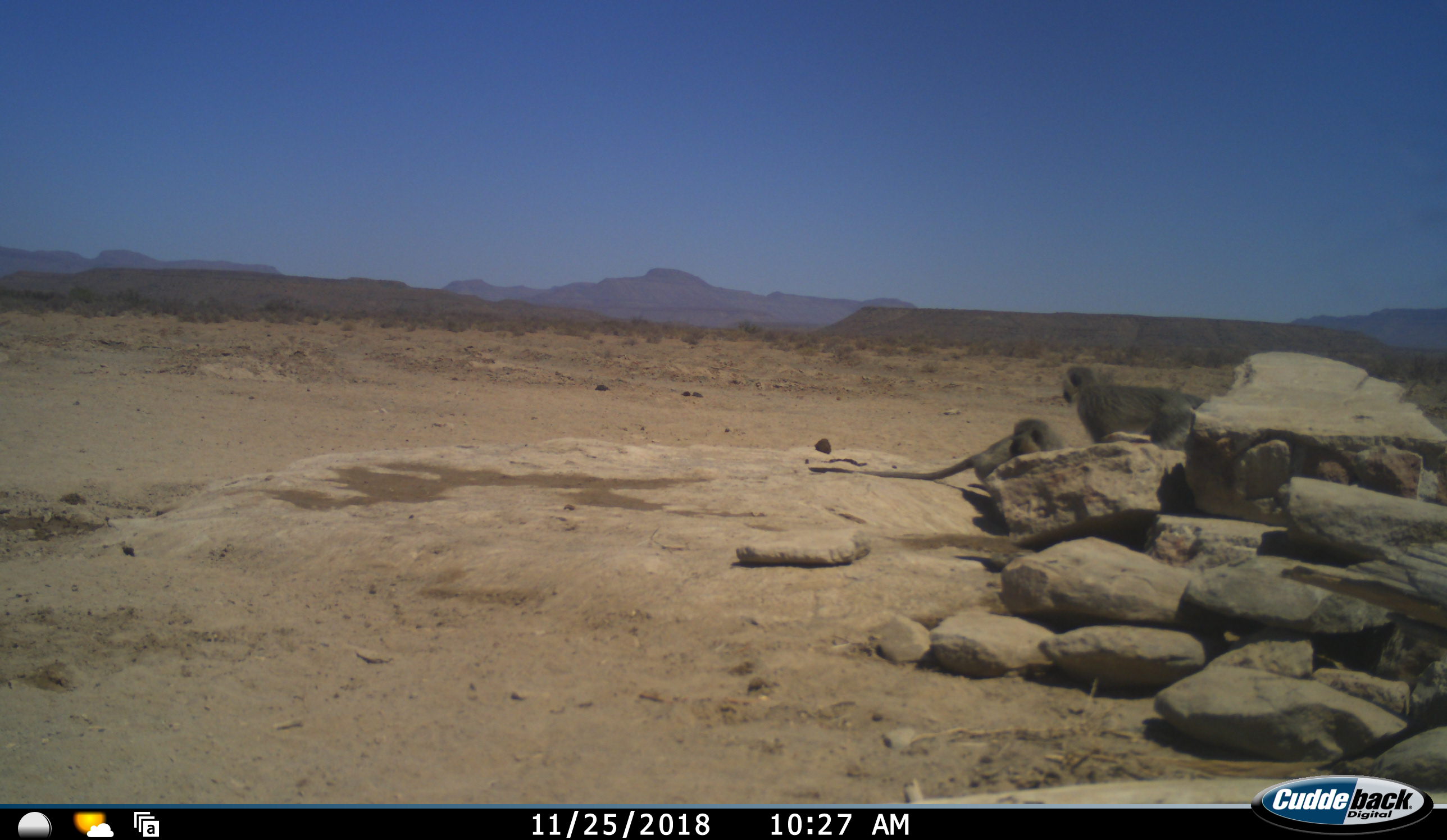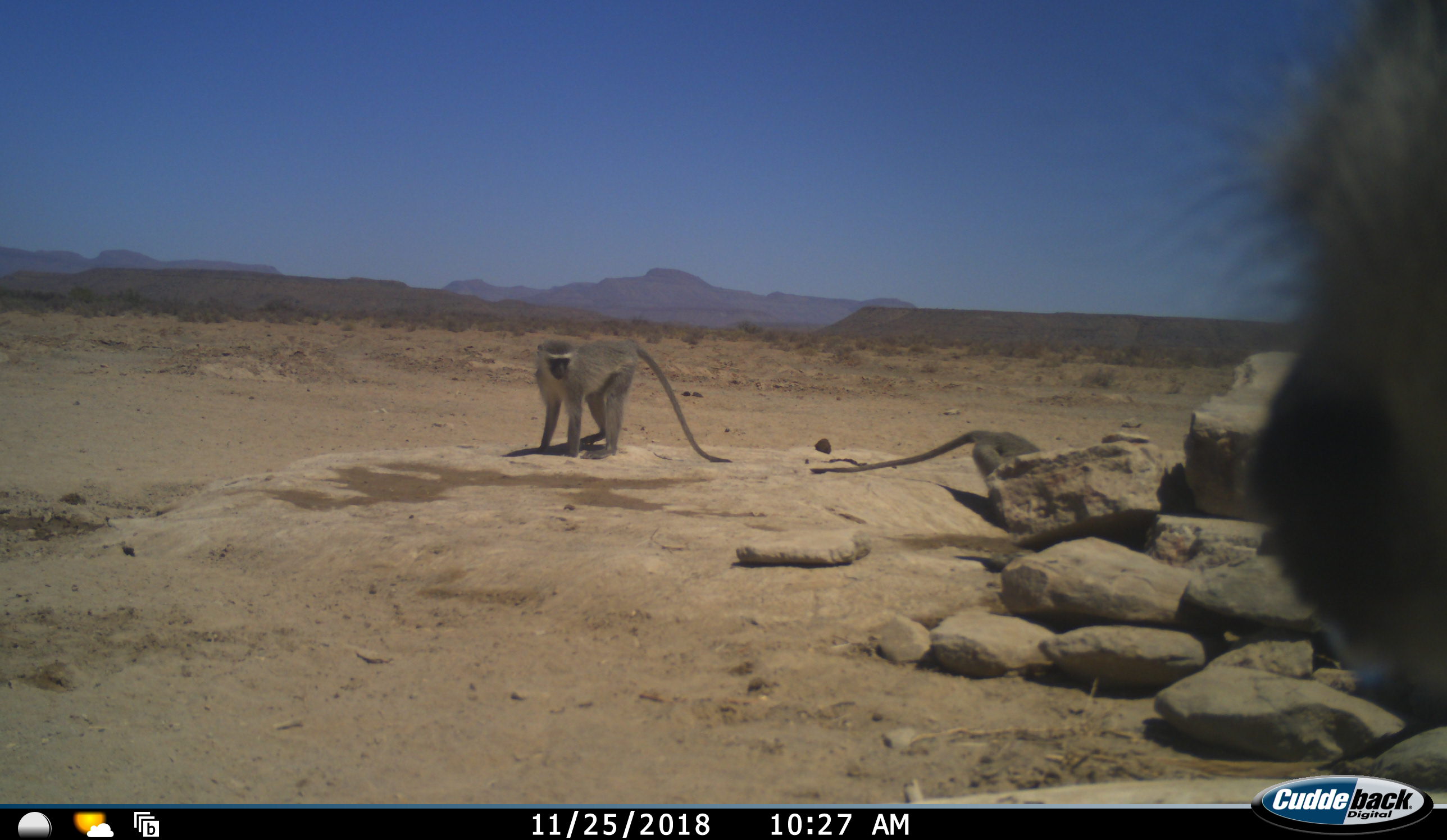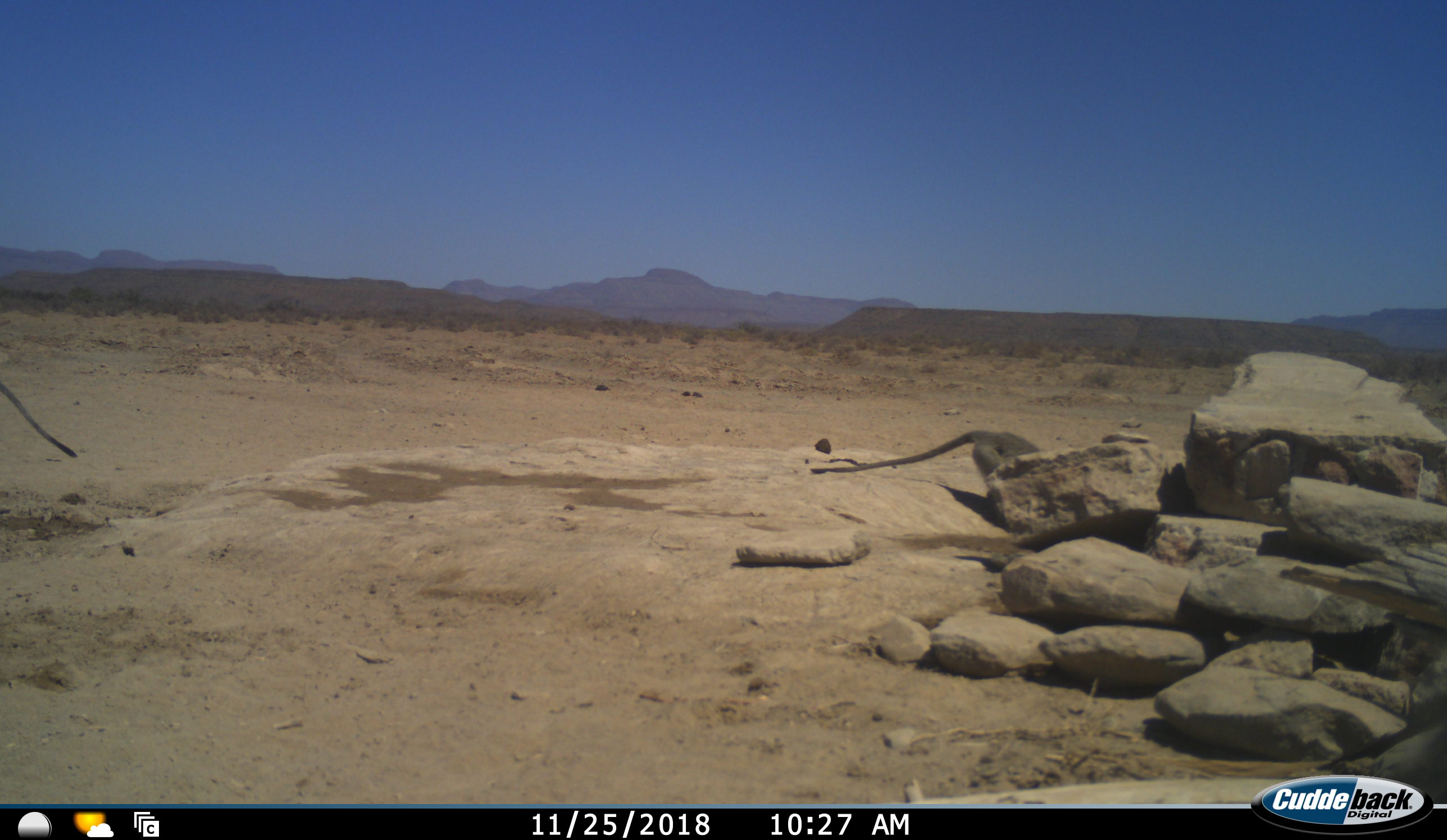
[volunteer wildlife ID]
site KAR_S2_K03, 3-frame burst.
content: unidentified animal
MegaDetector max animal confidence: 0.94